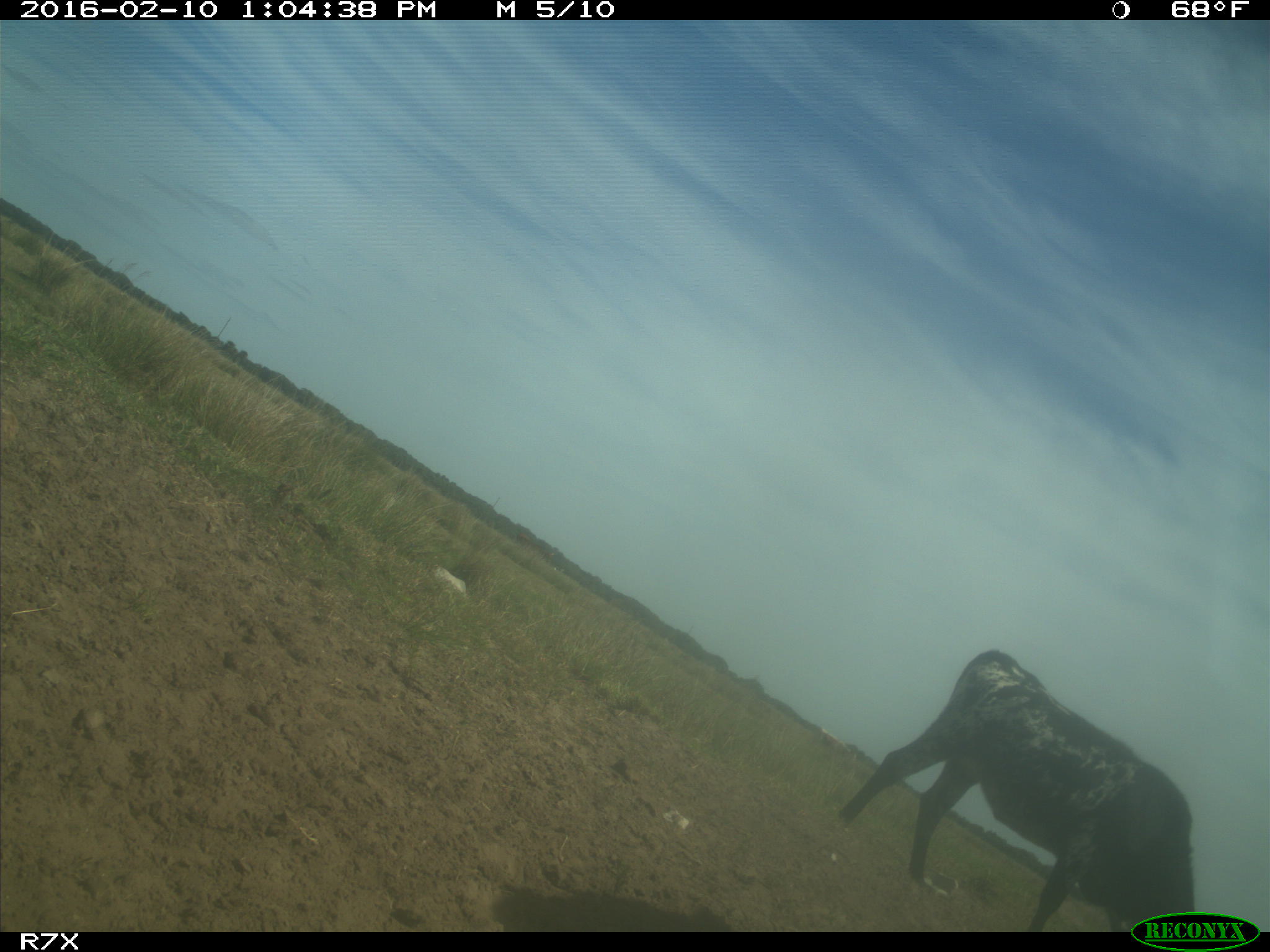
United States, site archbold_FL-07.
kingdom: Animalia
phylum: Chordata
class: Mammalia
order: Artiodactyla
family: Bovidae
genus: Bos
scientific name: Bos taurus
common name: domestic cow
Bos taurus (domestic cow).